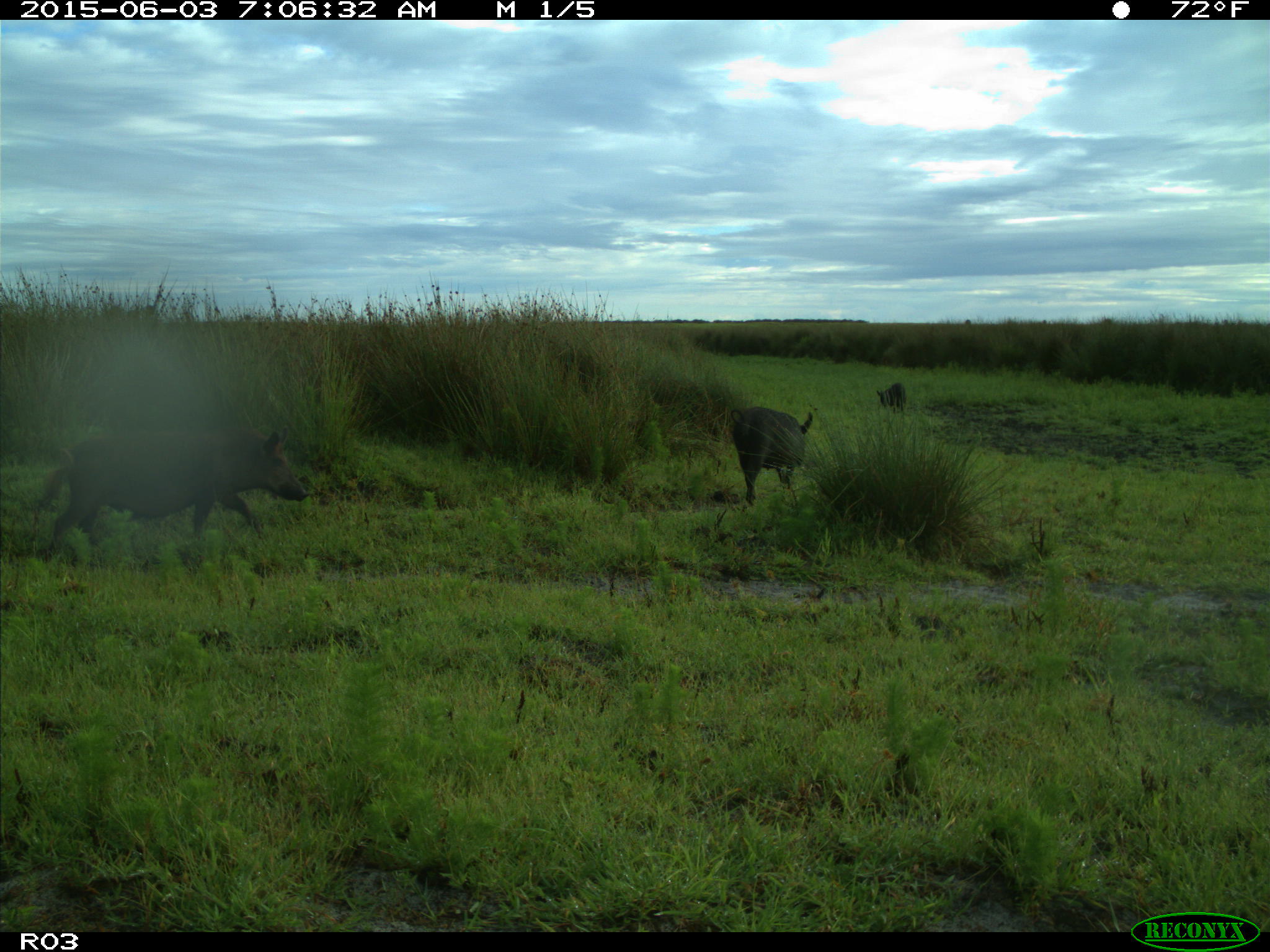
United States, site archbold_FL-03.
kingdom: Animalia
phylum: Chordata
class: Mammalia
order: Artiodactyla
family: Suidae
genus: Sus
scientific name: Sus scrofa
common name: wild boar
Sus scrofa (wild boar).